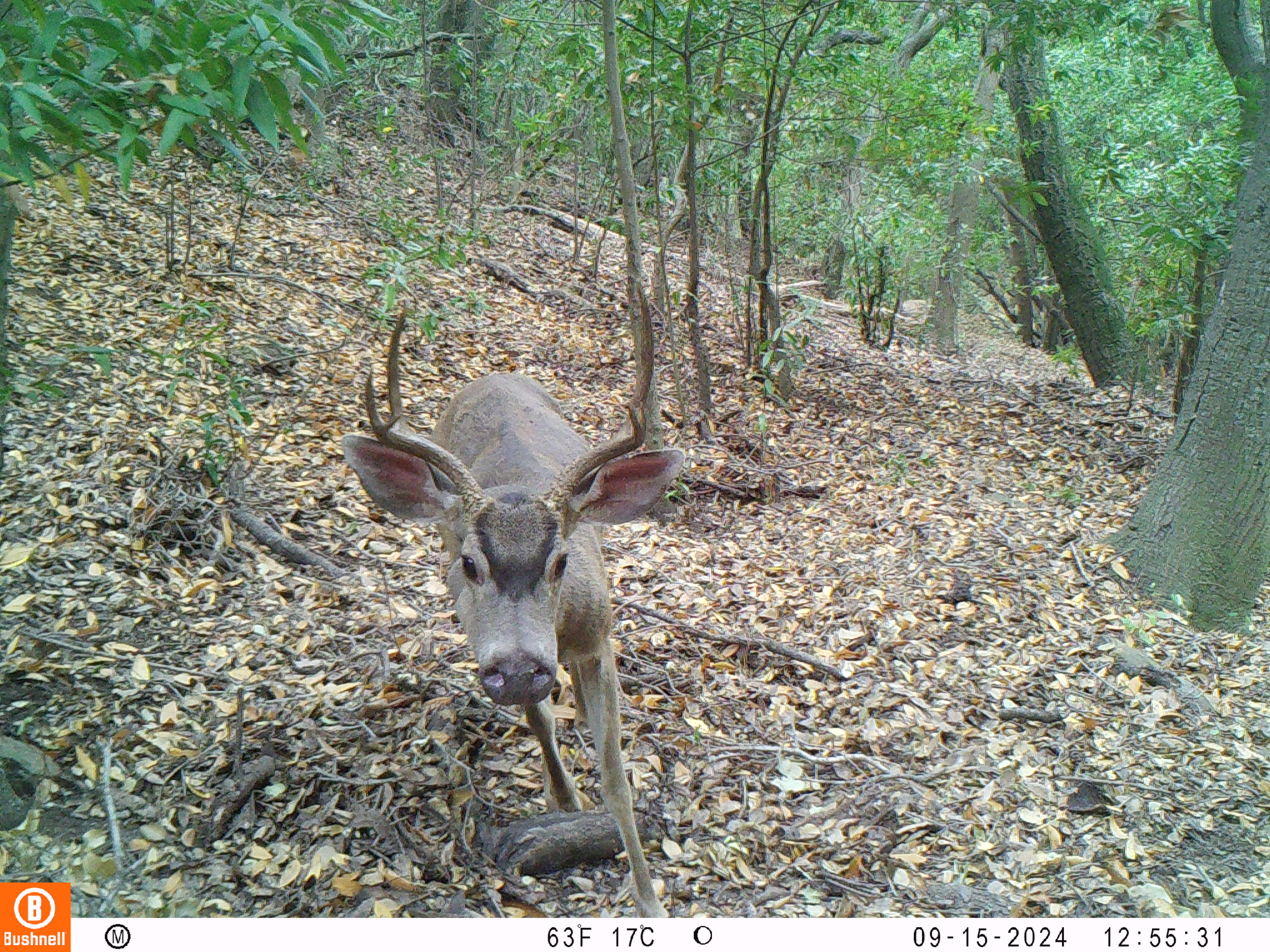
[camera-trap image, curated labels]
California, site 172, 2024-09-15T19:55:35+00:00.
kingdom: Animalia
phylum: Chordata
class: Mammalia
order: Artiodactyla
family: Cervidae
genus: Odocoileus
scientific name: Odocoileus hemionus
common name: mule deer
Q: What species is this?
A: Mule deer (Odocoileus hemionus).